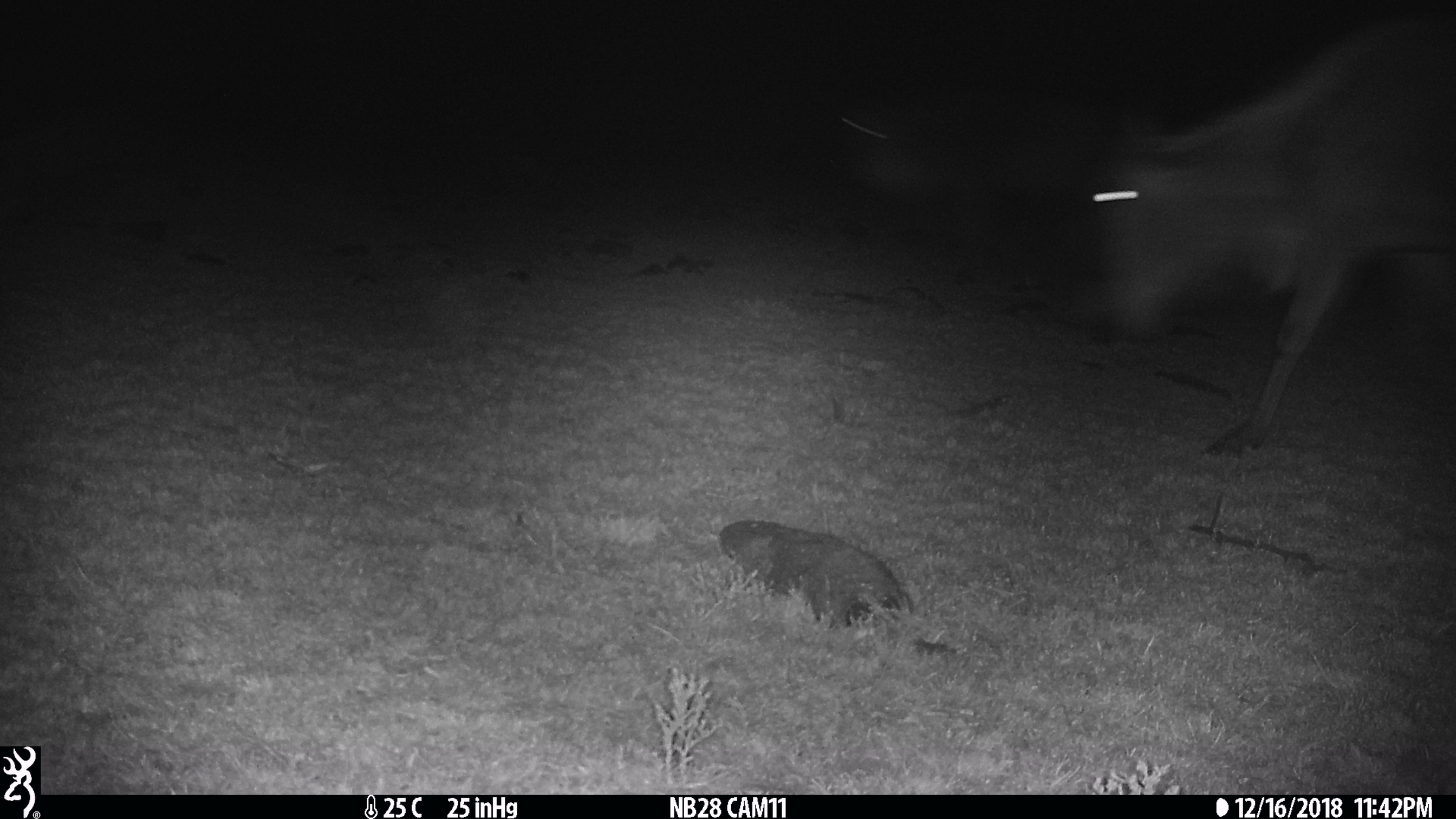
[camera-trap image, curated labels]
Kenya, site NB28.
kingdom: Animalia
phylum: Chordata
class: Mammalia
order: Artiodactyla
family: Bovidae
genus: Connochaetes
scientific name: Connochaetes taurinus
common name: blue wildebeest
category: wildebeest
Wildebeest (blue wildebeest) (Connochaetes taurinus).